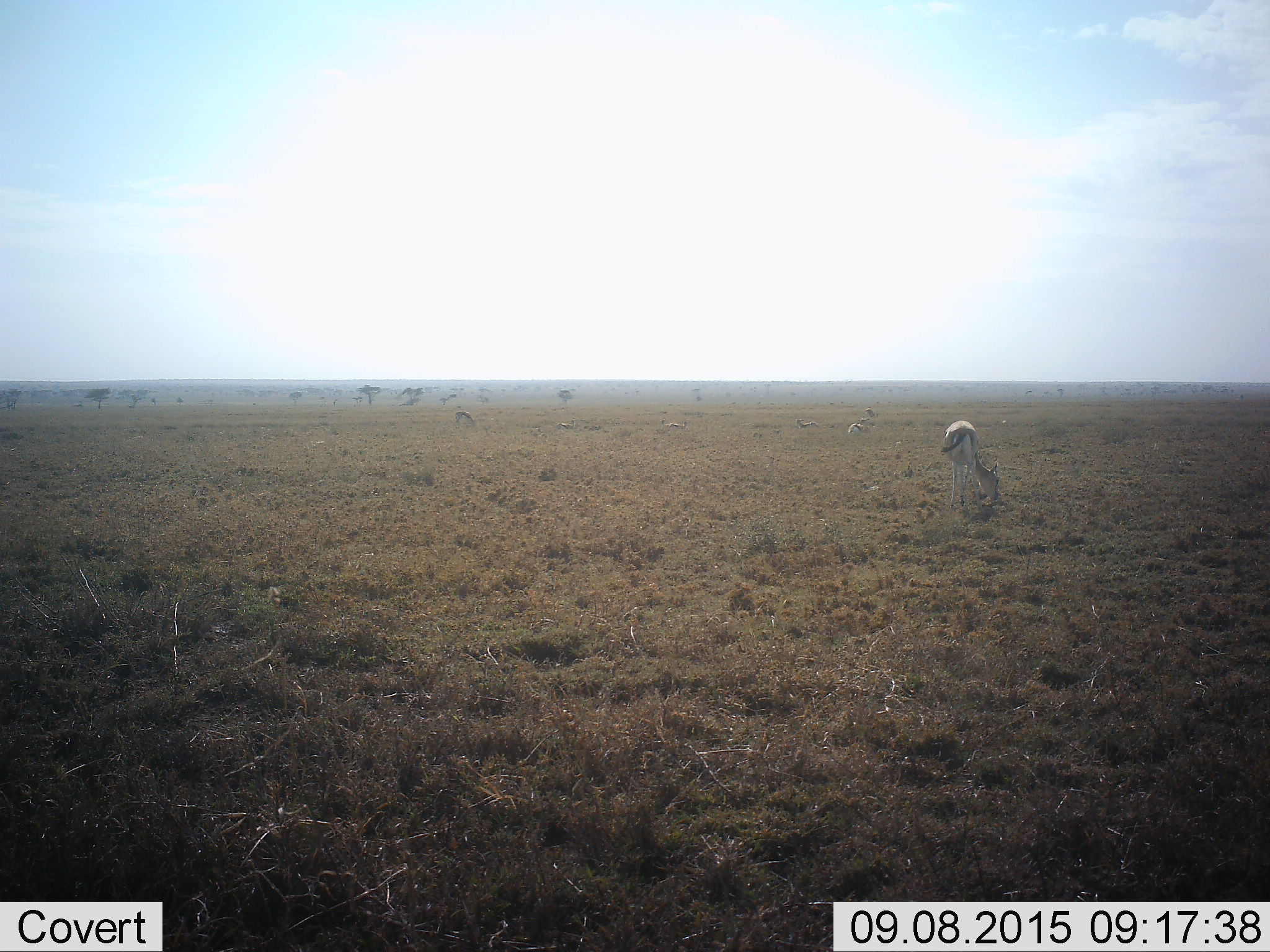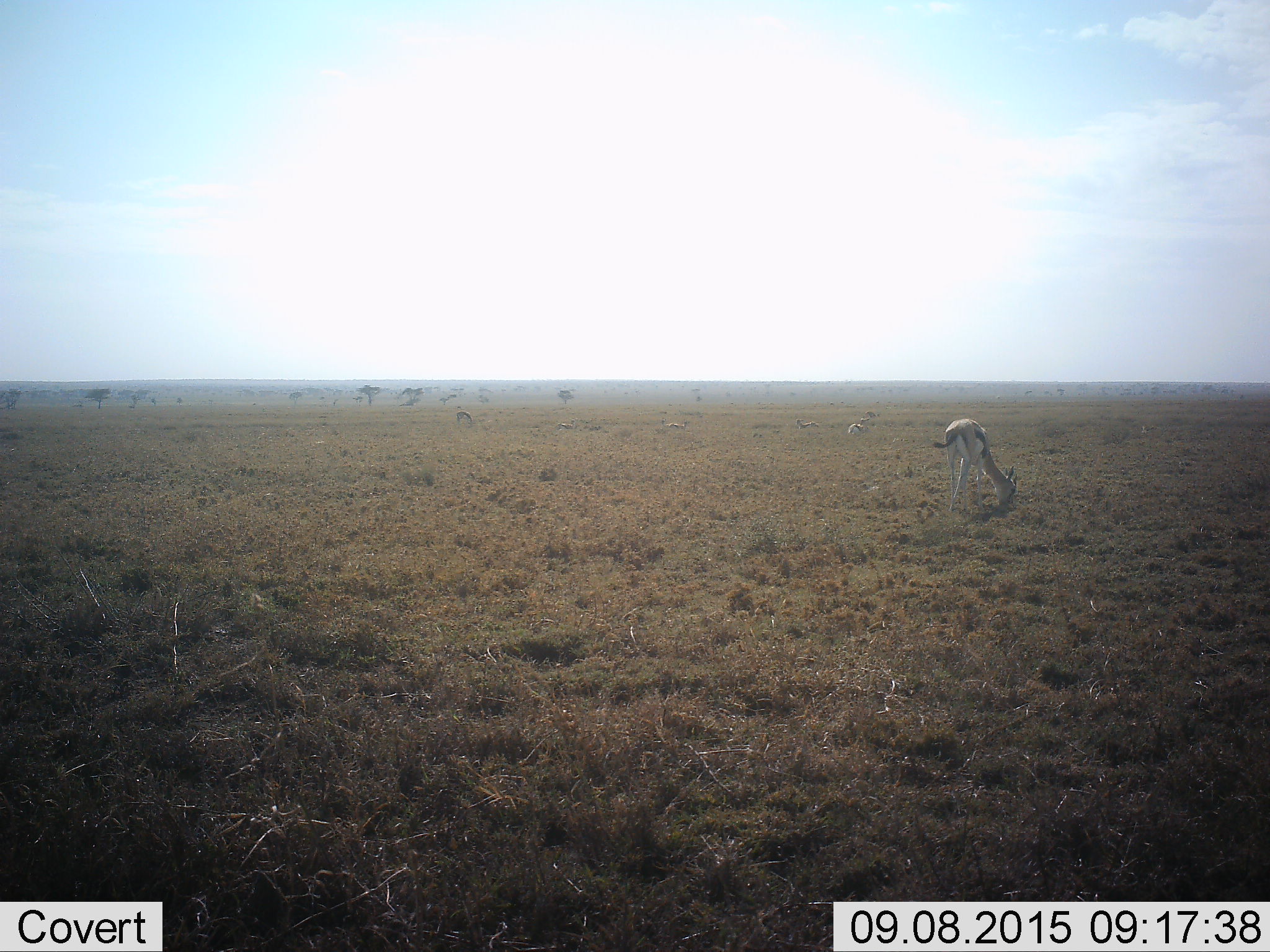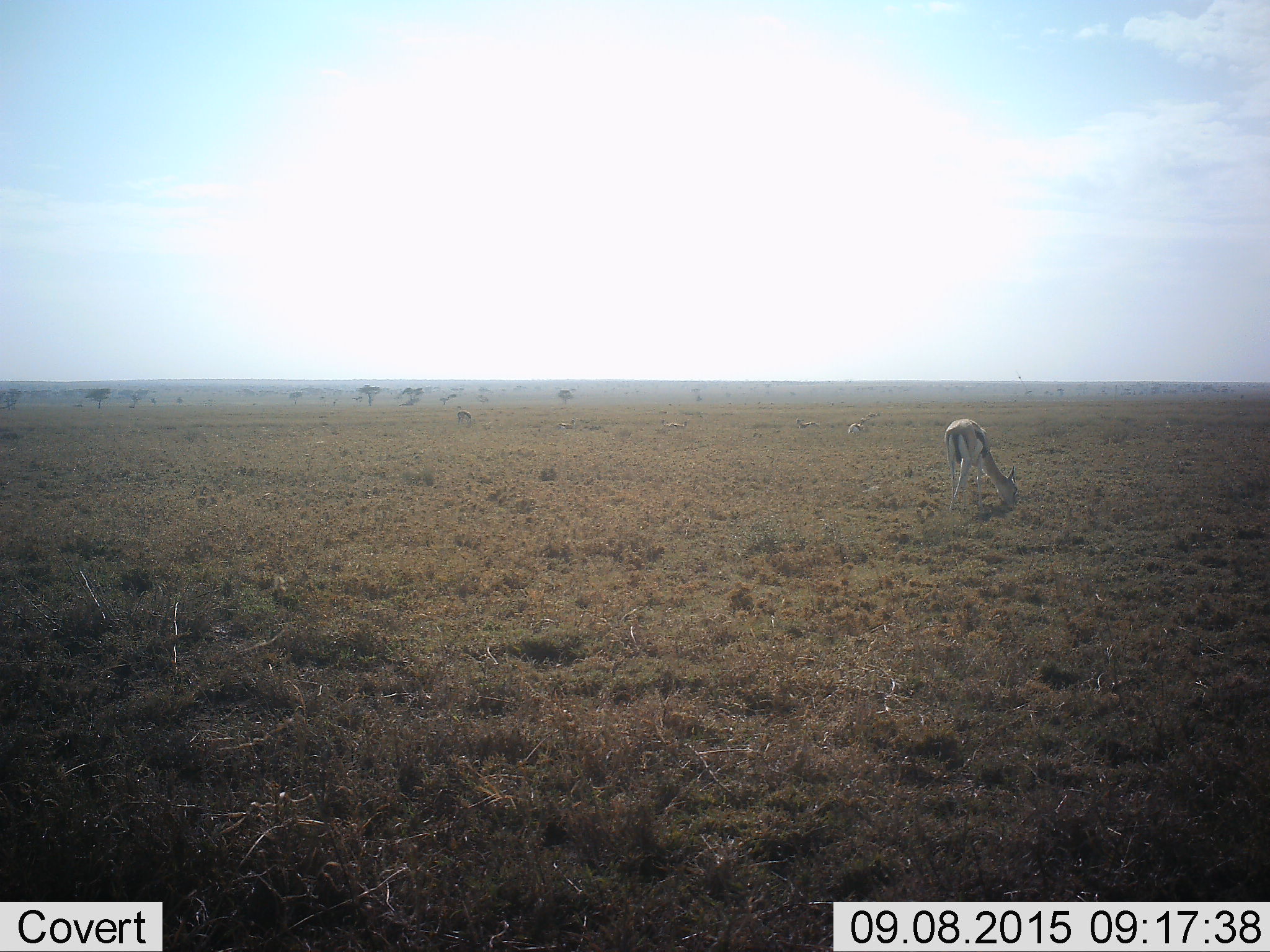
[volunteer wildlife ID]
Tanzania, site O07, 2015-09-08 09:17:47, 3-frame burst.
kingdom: Animalia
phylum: Chordata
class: Mammalia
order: Artiodactyla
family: Bovidae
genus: Eudorcas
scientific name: Eudorcas thomsonii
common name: thomson's gazelle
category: gazellethomsons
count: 6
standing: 38%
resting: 50%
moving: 0%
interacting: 0%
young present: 0%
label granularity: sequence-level